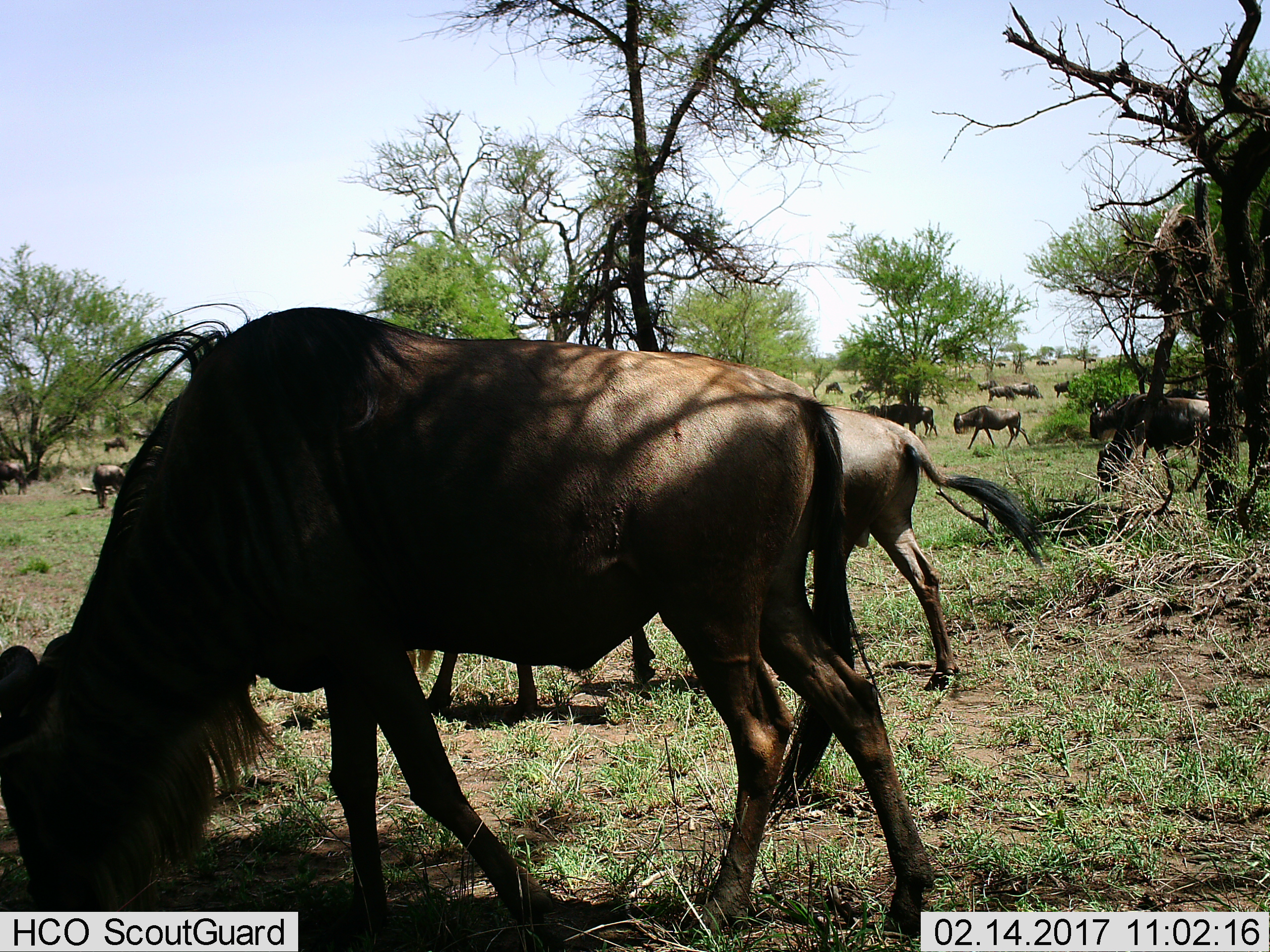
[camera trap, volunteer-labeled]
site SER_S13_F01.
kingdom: Animalia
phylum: Chordata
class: Mammalia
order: Artiodactyla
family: Bovidae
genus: Connochaetes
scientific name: Connochaetes taurinus taurinus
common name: blue wildebeest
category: wildebeestblue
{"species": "wildebeestblue (blue wildebeest) (Connochaetes taurinus taurinus)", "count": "11-50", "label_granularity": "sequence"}